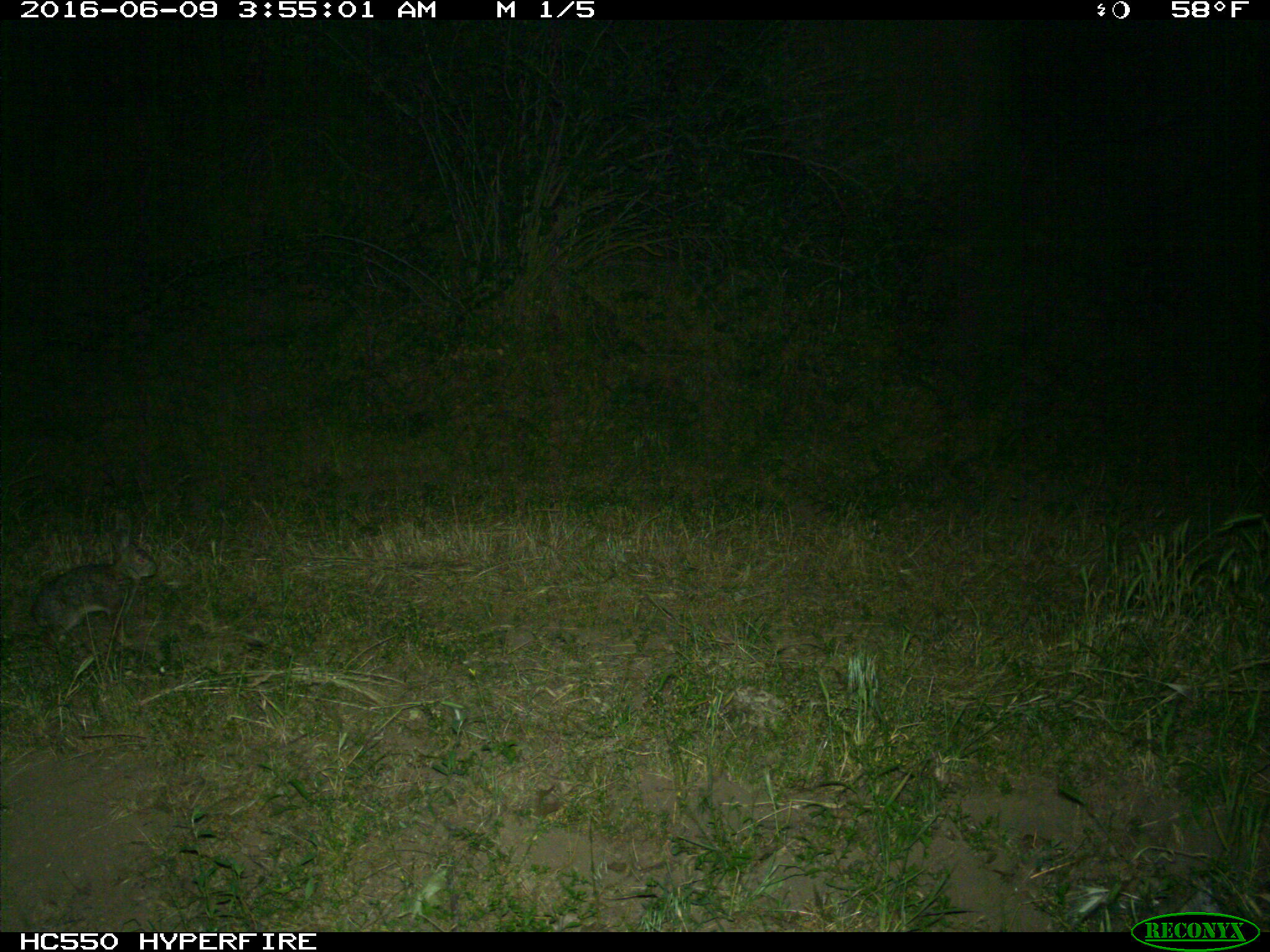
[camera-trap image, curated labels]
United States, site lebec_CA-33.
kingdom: Animalia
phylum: Chordata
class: Mammalia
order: Lagomorpha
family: Leporidae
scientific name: Leporidae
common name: rabbits and hares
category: unidentified rabbit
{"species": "unidentified rabbit (rabbits and hares) (Leporidae)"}